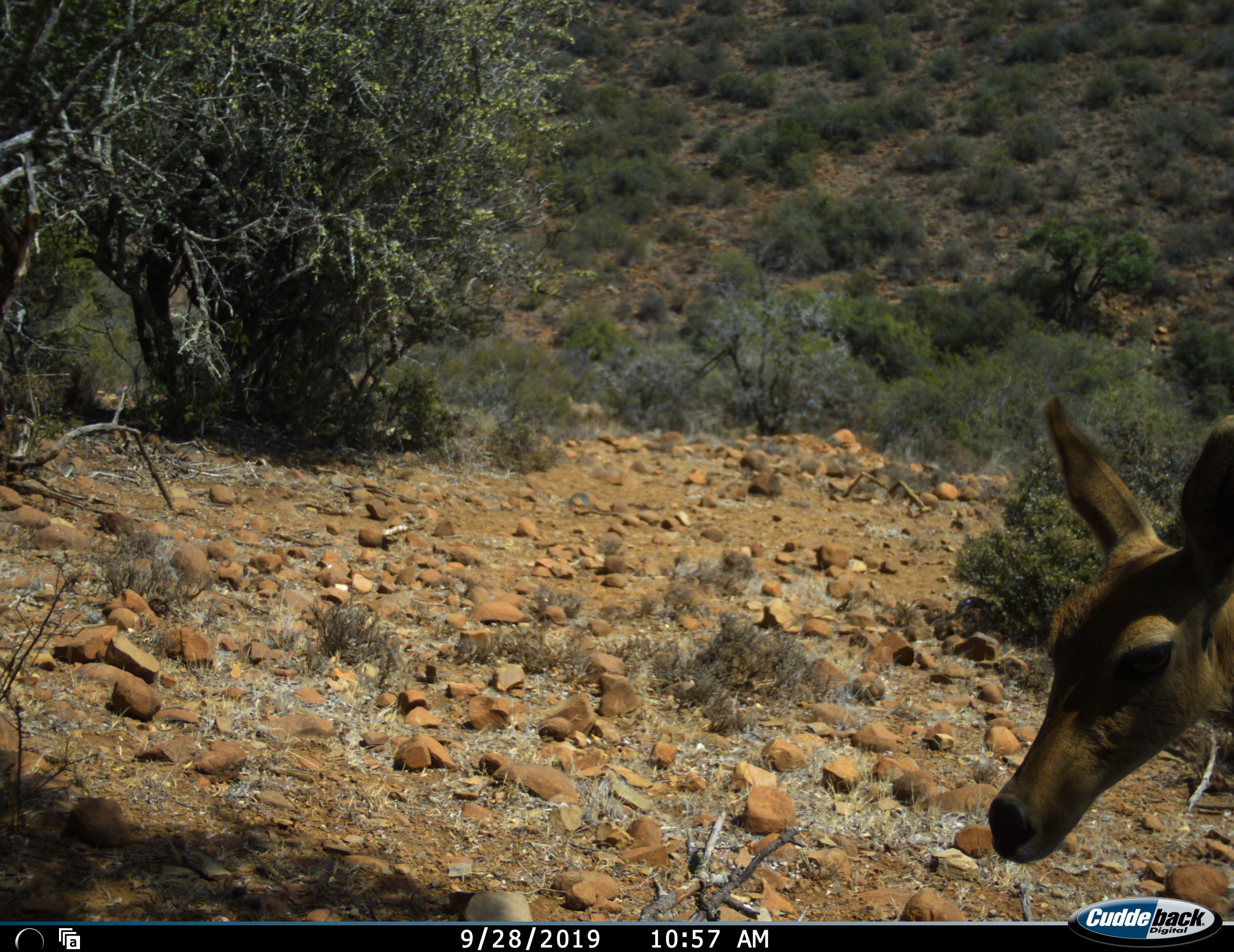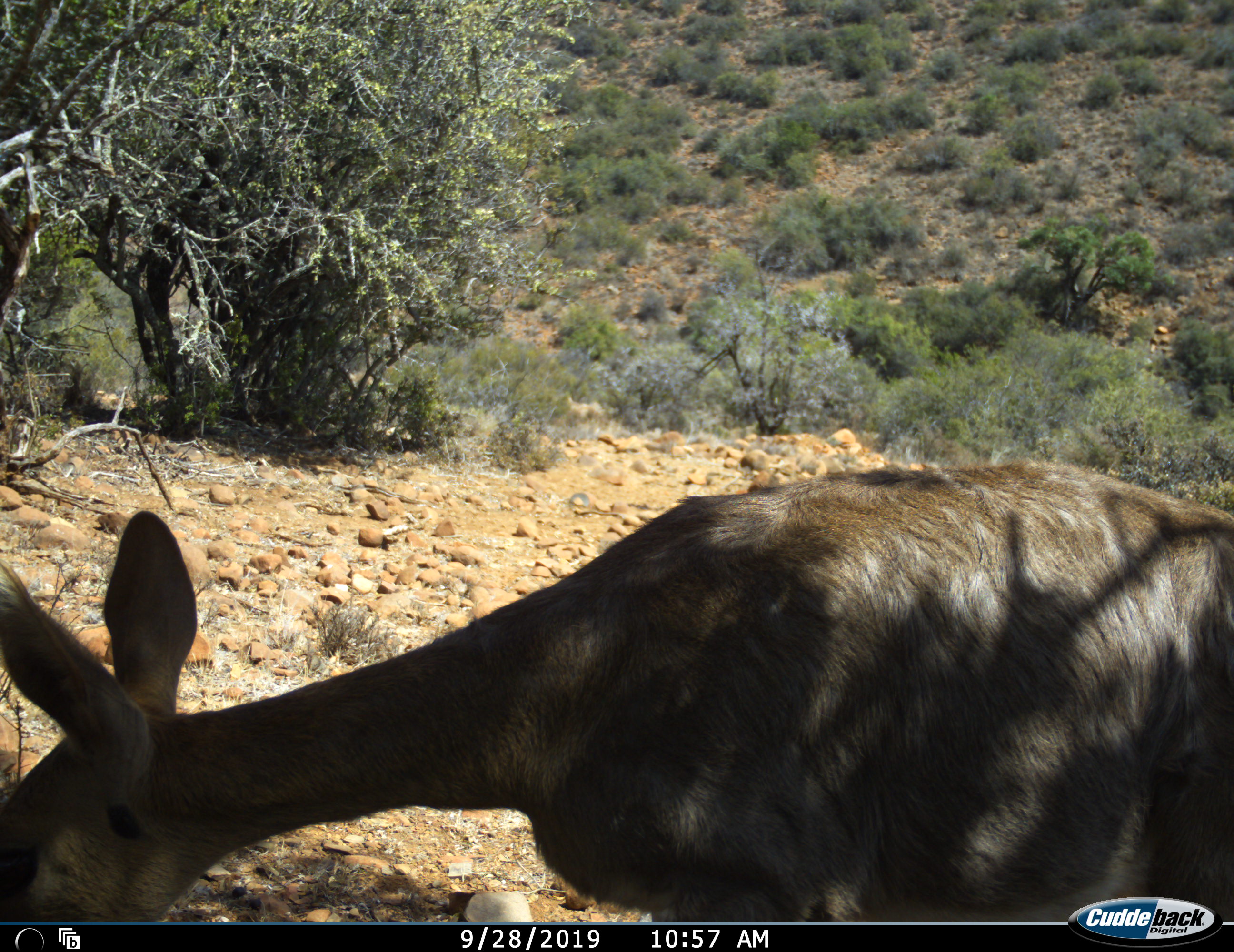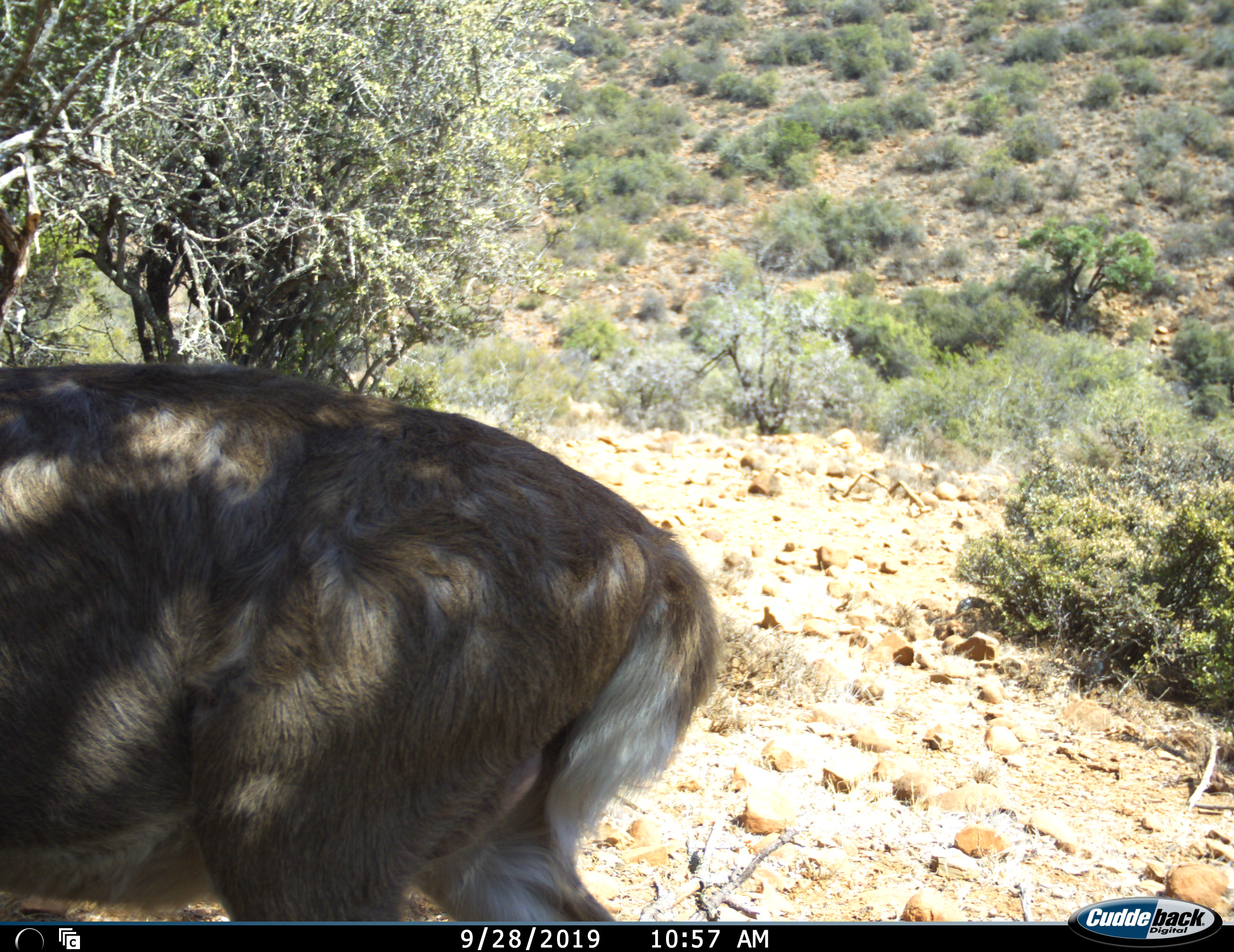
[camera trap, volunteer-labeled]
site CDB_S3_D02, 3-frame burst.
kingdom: Animalia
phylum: Chordata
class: Mammalia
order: Artiodactyla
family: Bovidae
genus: Redunca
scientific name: Redunca fulvorufula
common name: mountain reedbuck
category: reedbuckmountain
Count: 1.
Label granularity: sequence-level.